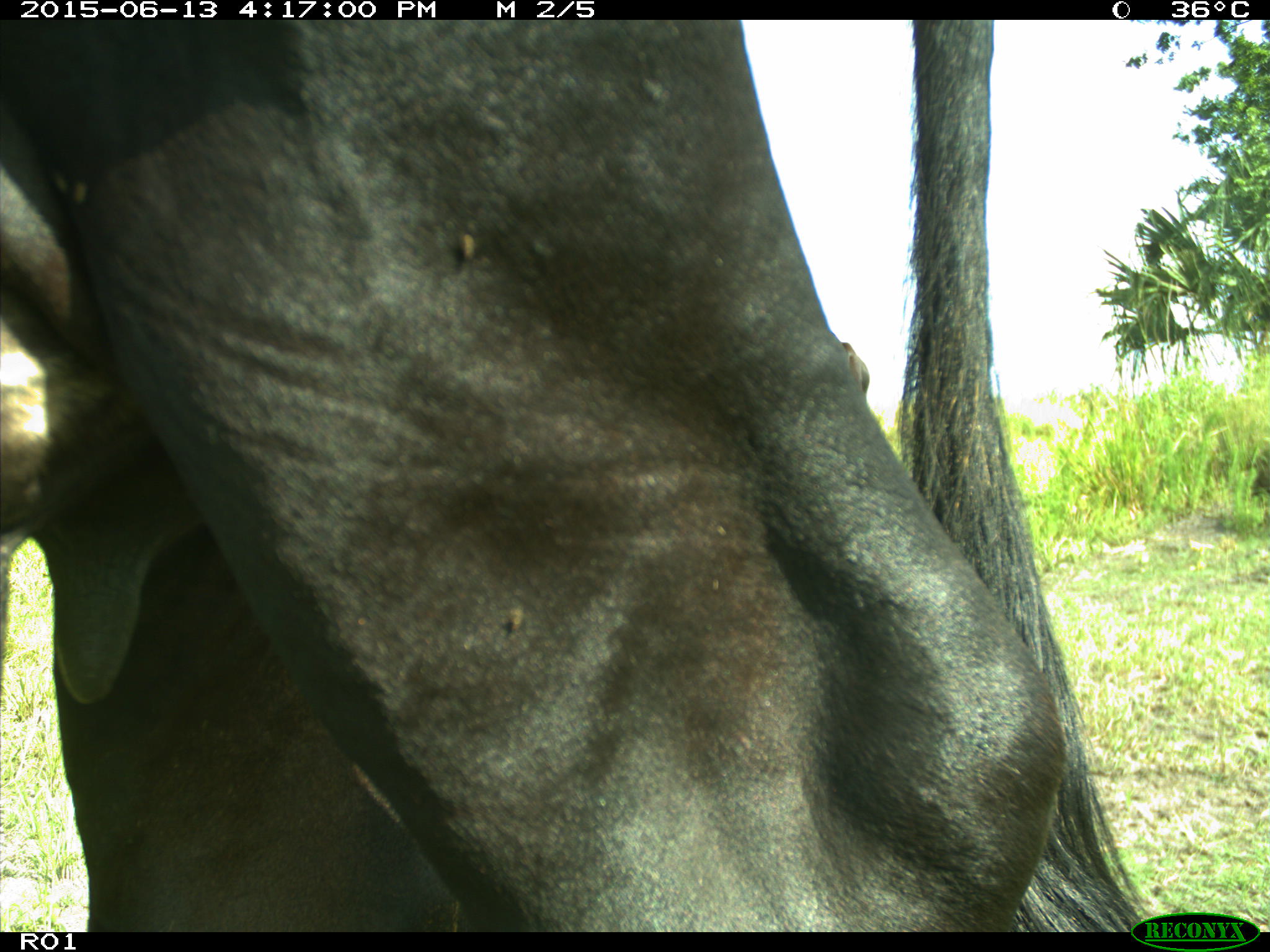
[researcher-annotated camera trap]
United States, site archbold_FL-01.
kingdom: Animalia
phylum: Chordata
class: Mammalia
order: Artiodactyla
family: Bovidae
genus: Bos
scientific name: Bos taurus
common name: domestic cow